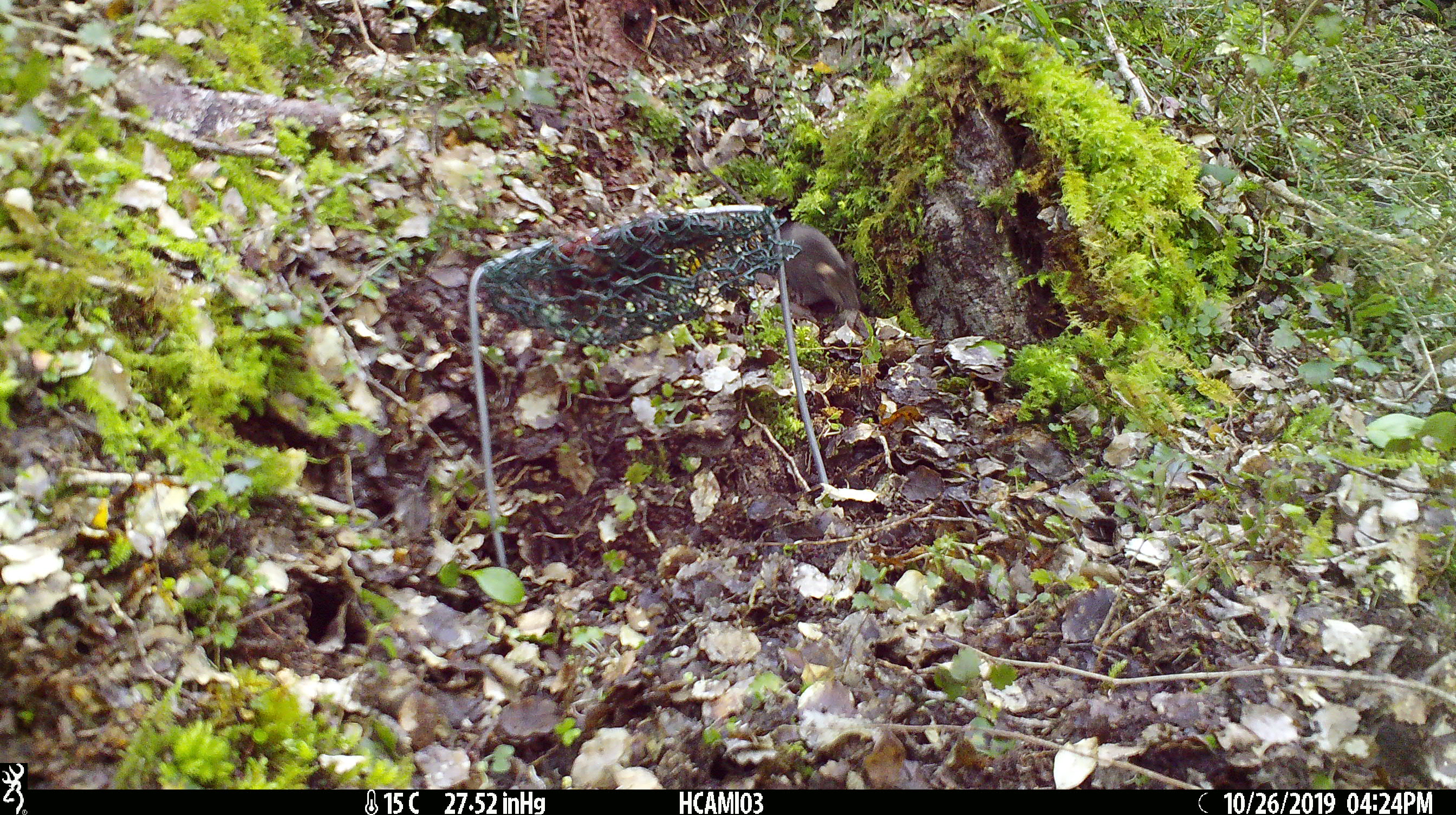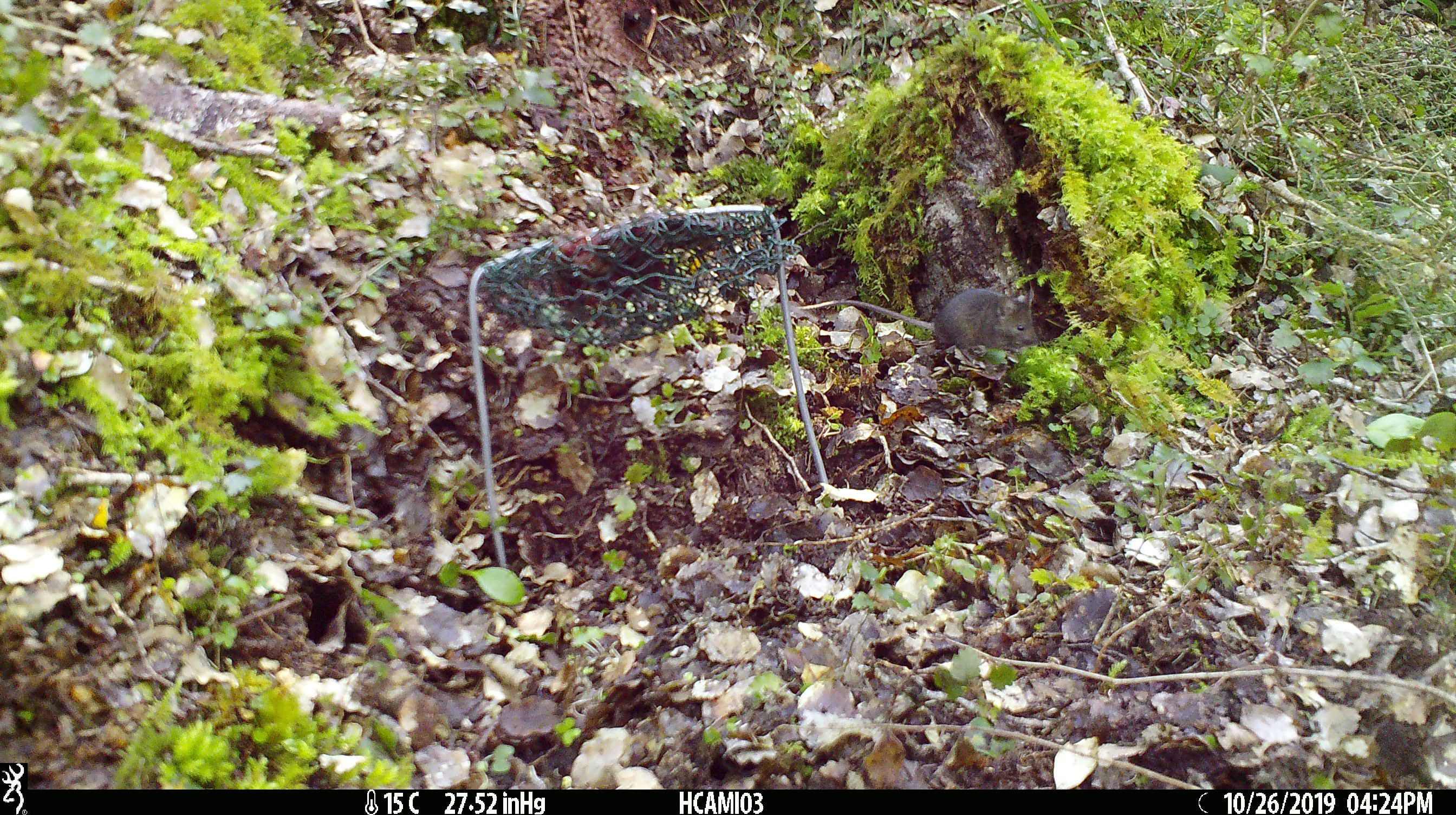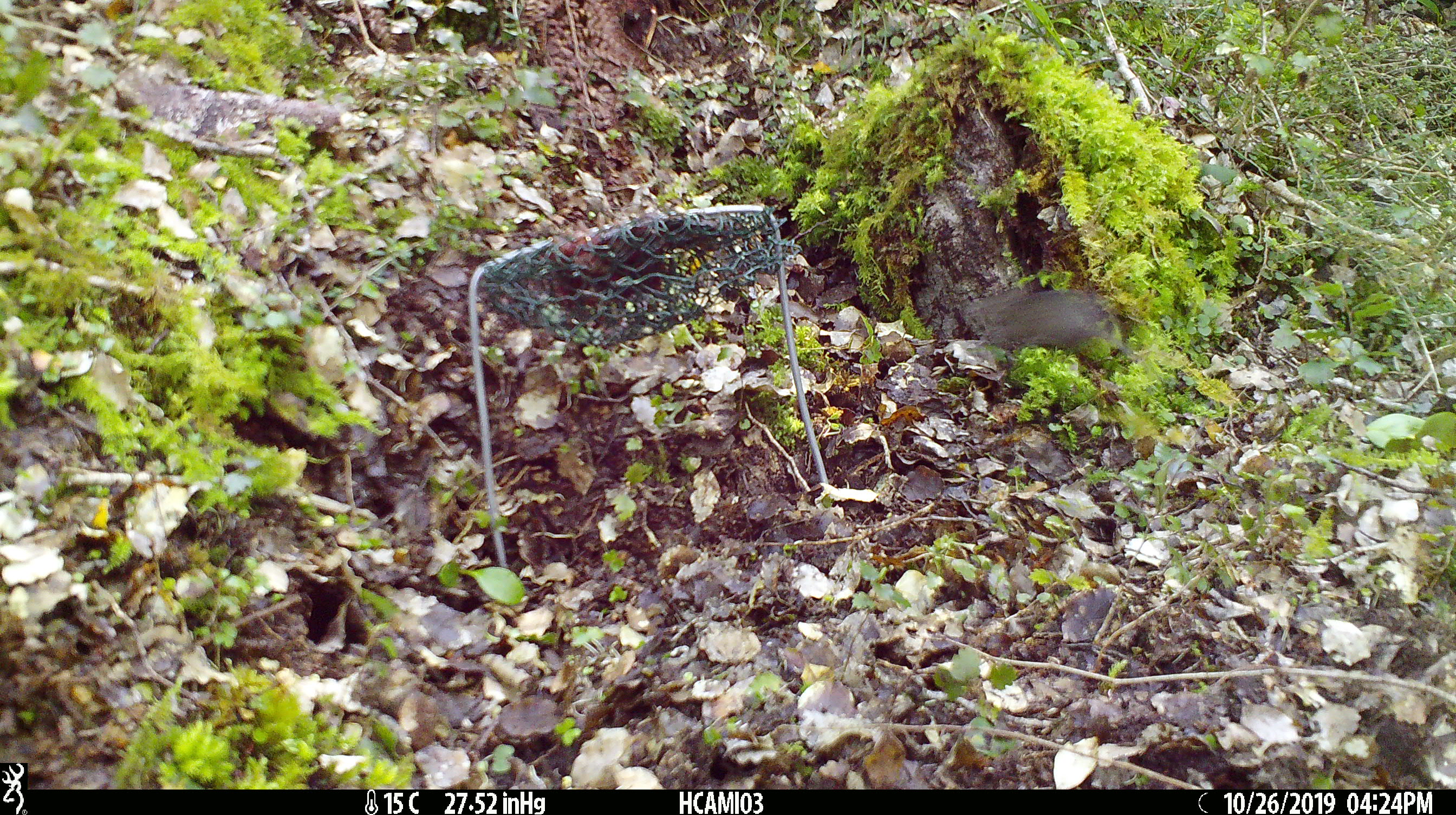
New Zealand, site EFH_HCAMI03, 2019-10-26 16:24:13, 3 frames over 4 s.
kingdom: Animalia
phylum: Chordata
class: Mammalia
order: Rodentia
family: Muridae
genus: Mus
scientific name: Mus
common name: mouse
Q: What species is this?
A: Mouse (Mus).